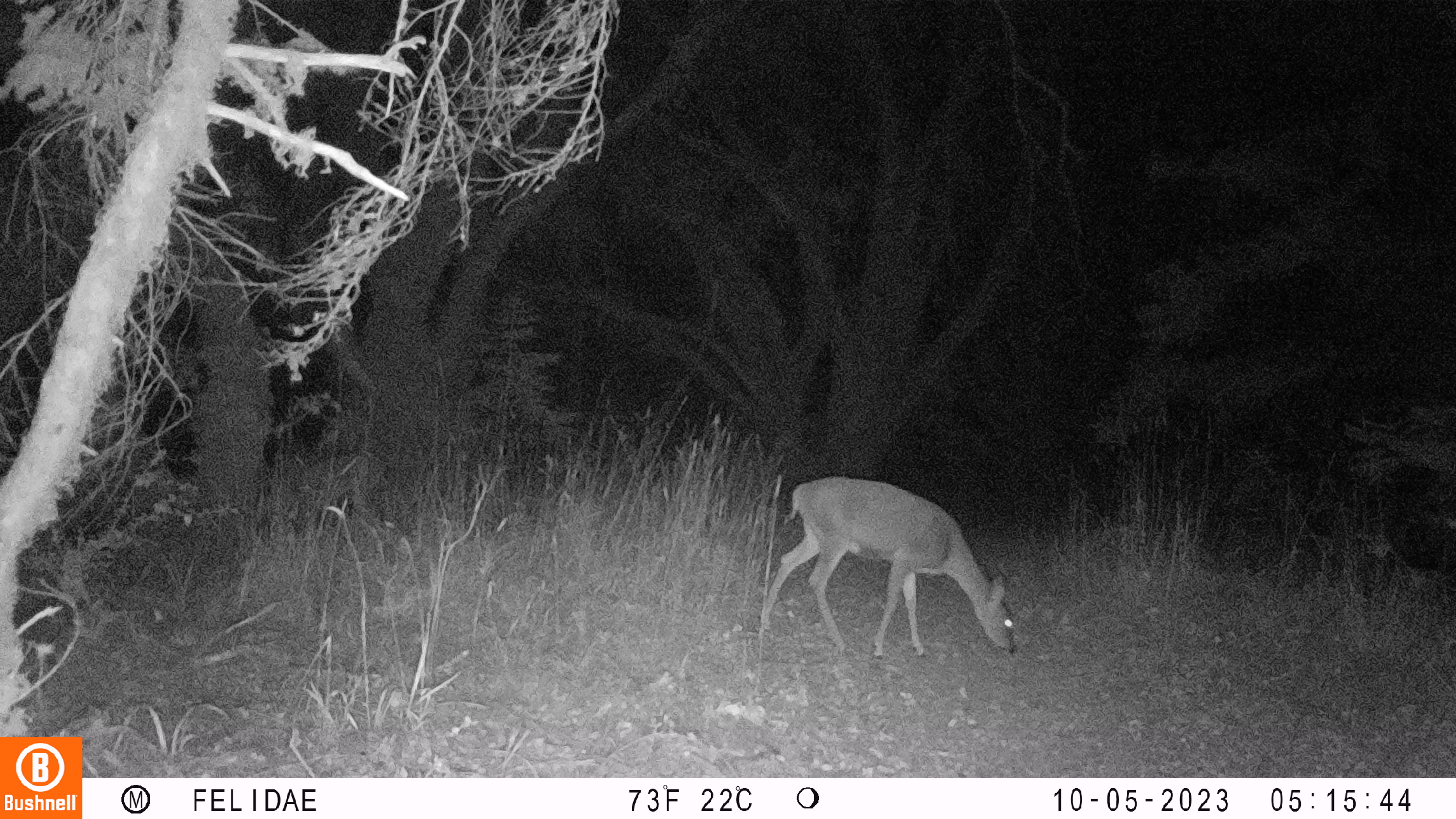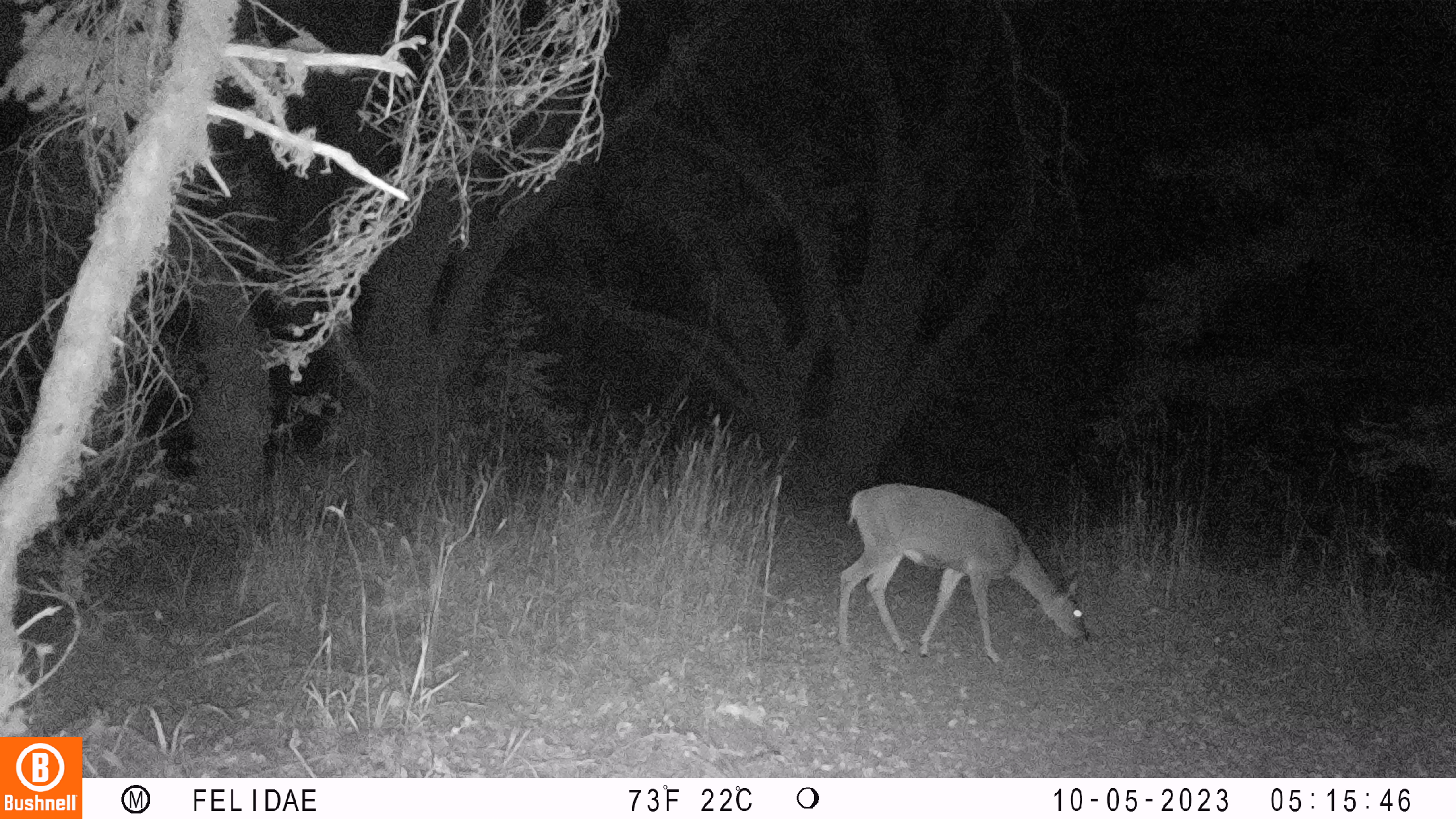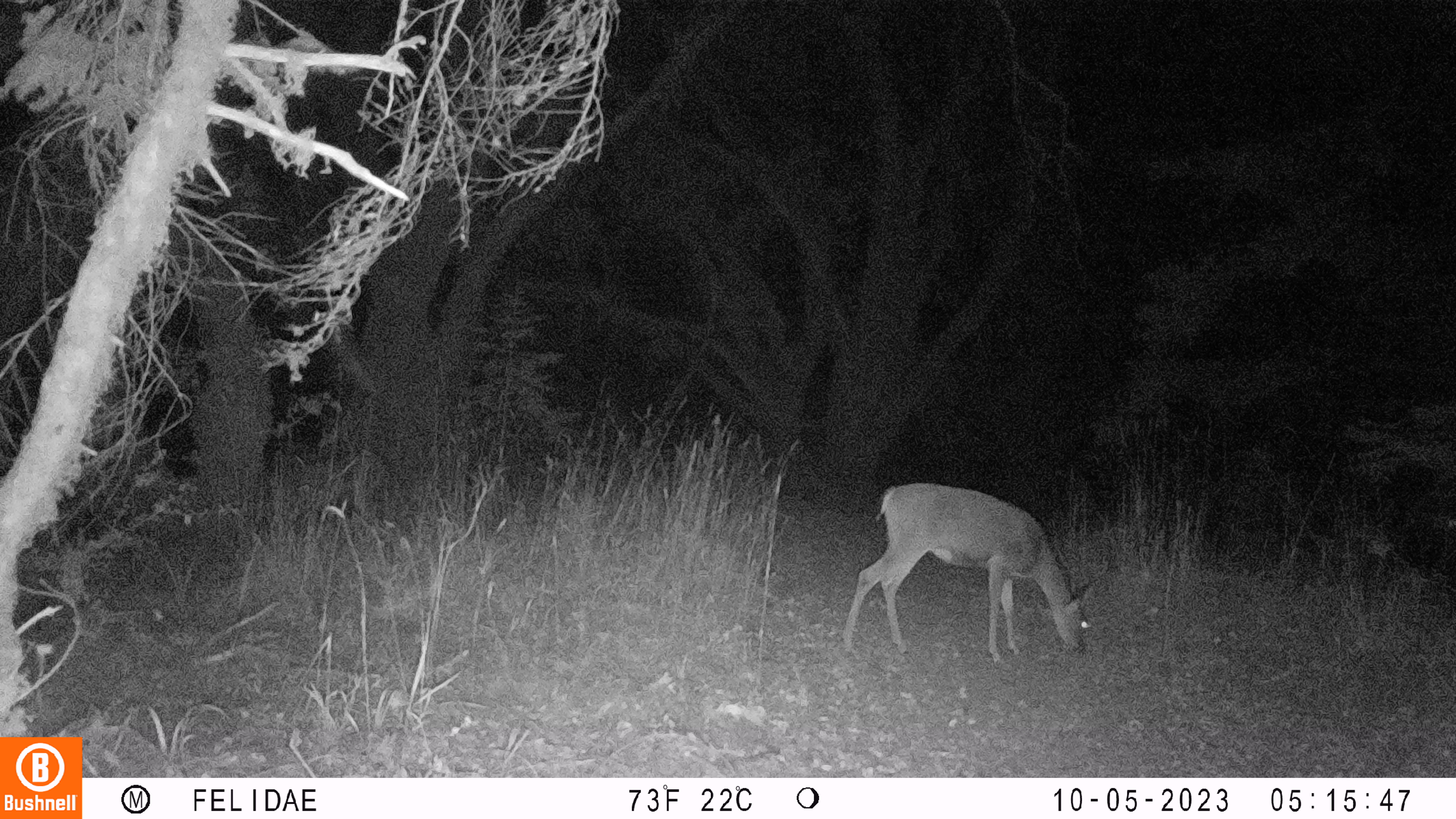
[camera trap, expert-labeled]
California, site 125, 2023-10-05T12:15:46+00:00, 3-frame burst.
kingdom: Animalia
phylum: Chordata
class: Mammalia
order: Artiodactyla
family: Cervidae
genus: Odocoileus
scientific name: Odocoileus hemionus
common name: mule deer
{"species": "mule deer (Odocoileus hemionus)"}